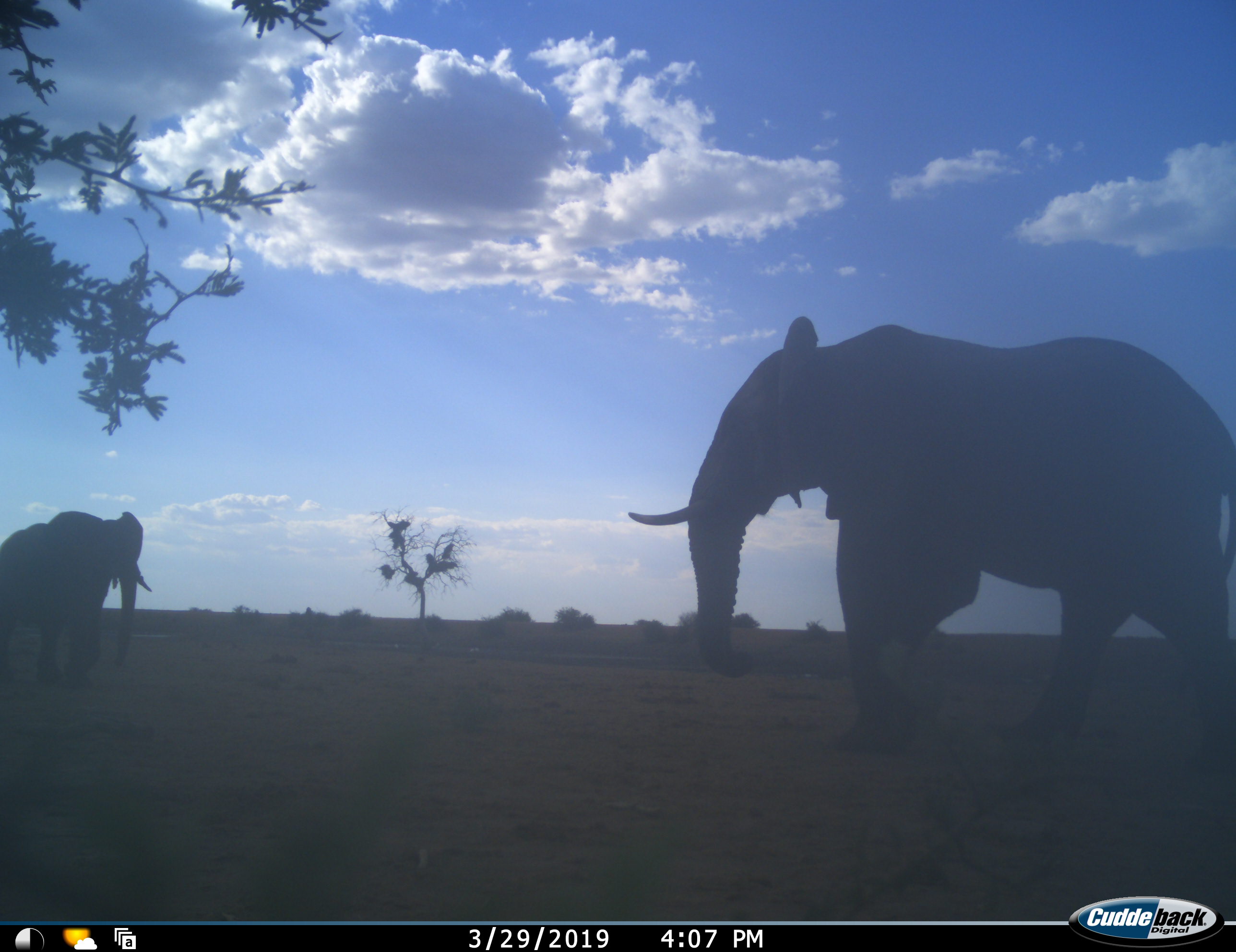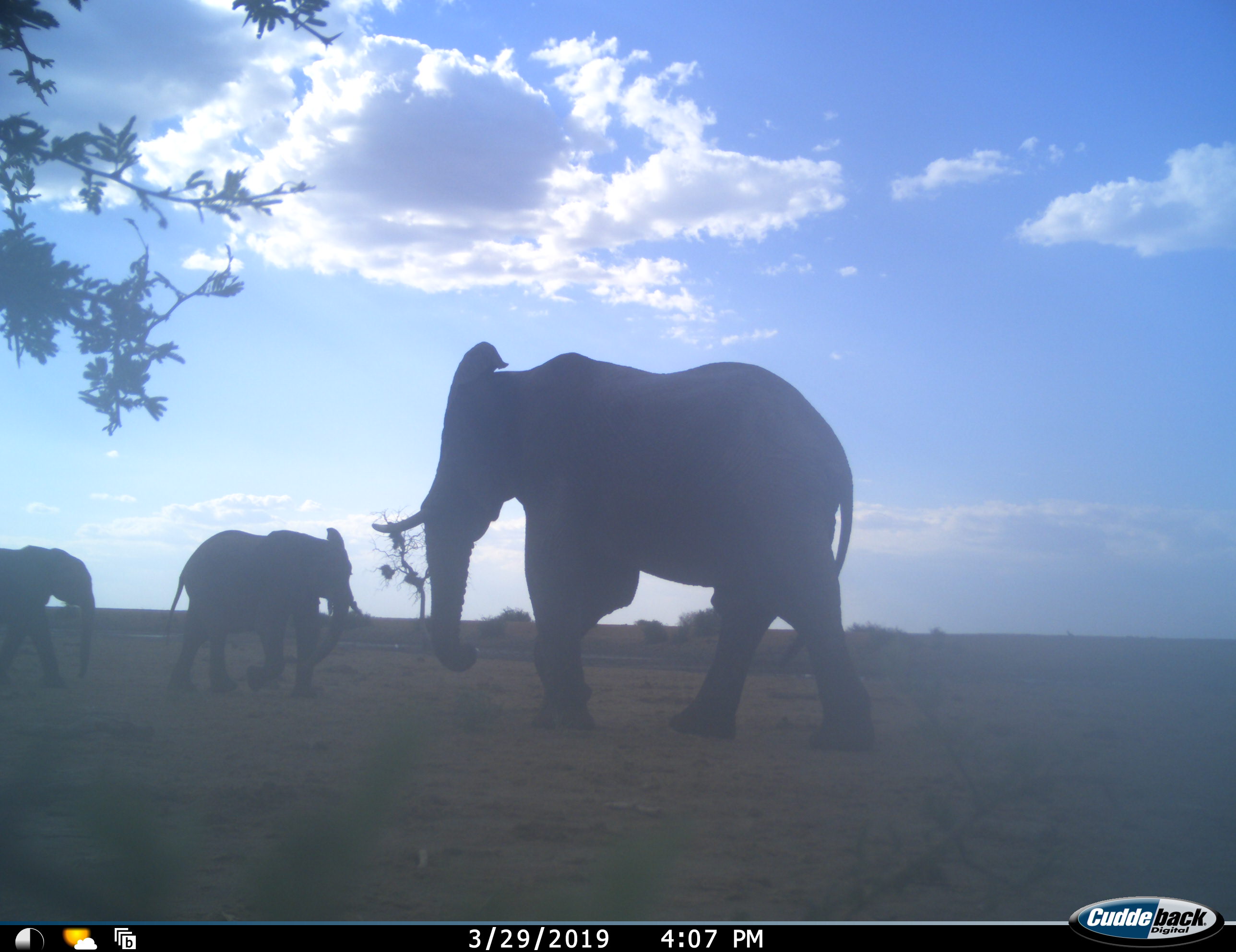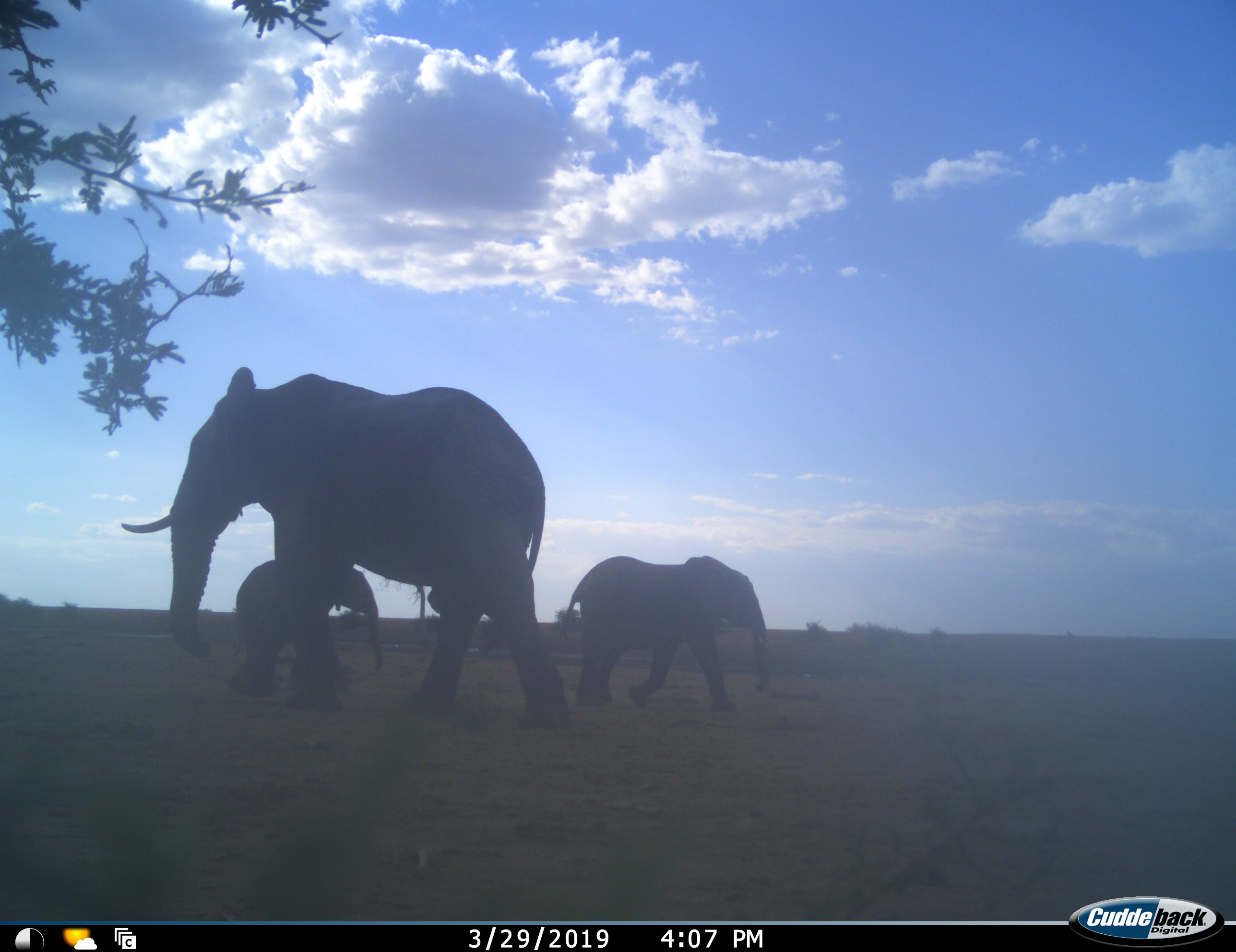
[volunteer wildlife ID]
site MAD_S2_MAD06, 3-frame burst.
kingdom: Animalia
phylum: Chordata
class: Mammalia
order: Proboscidea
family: Elephantidae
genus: Loxodonta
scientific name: Loxodonta africana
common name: african bush elephant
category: elephant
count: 3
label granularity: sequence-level